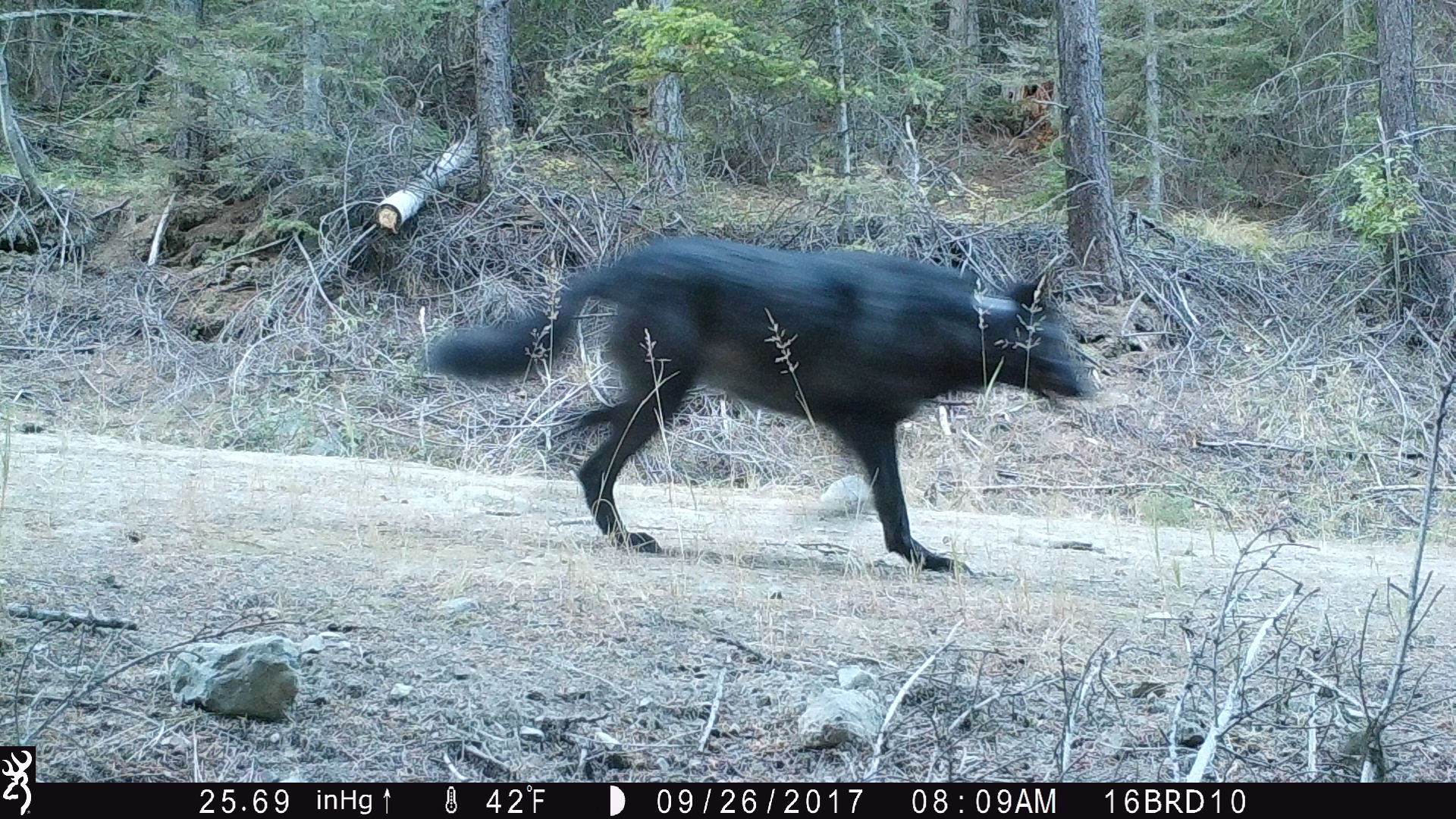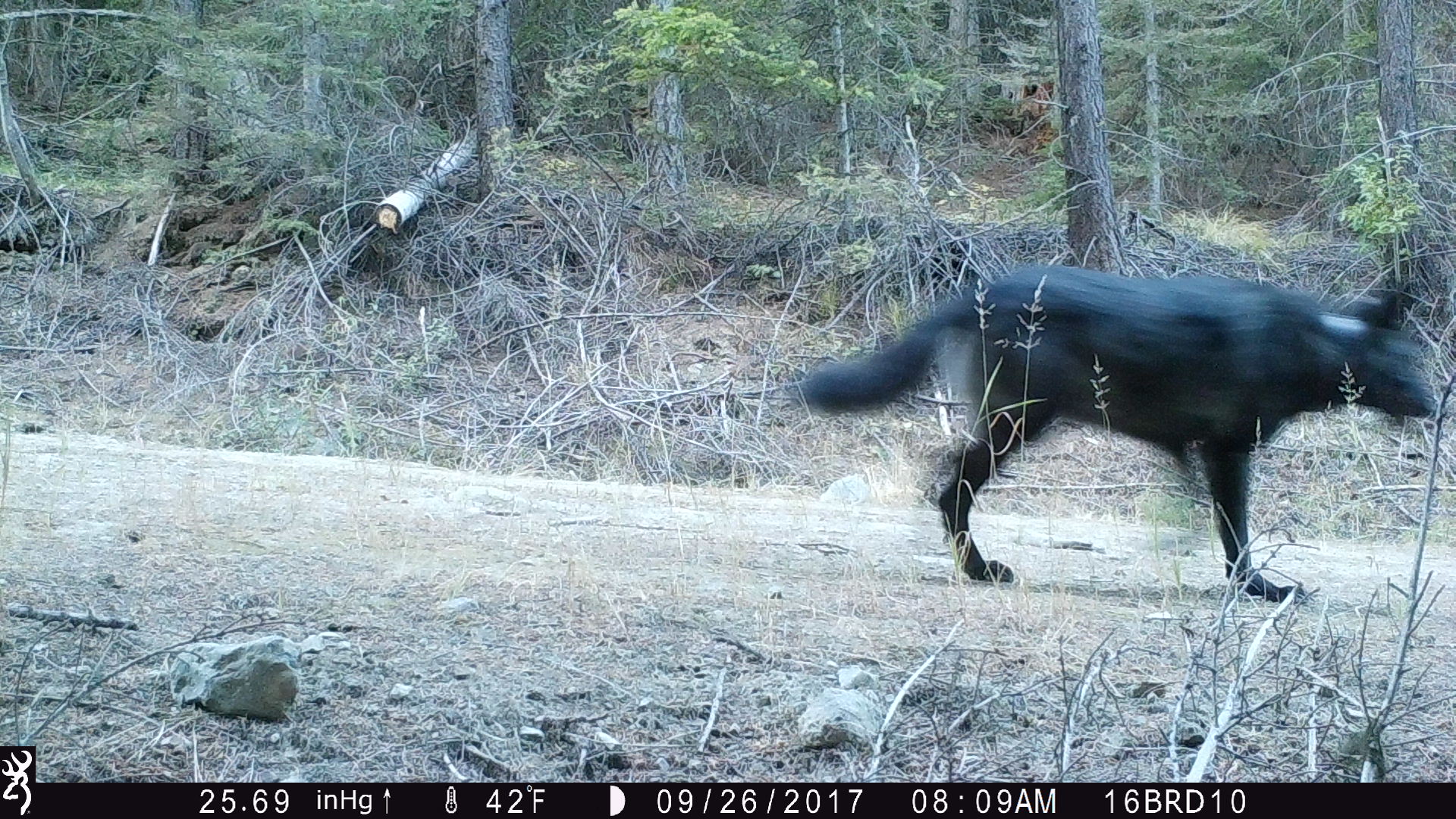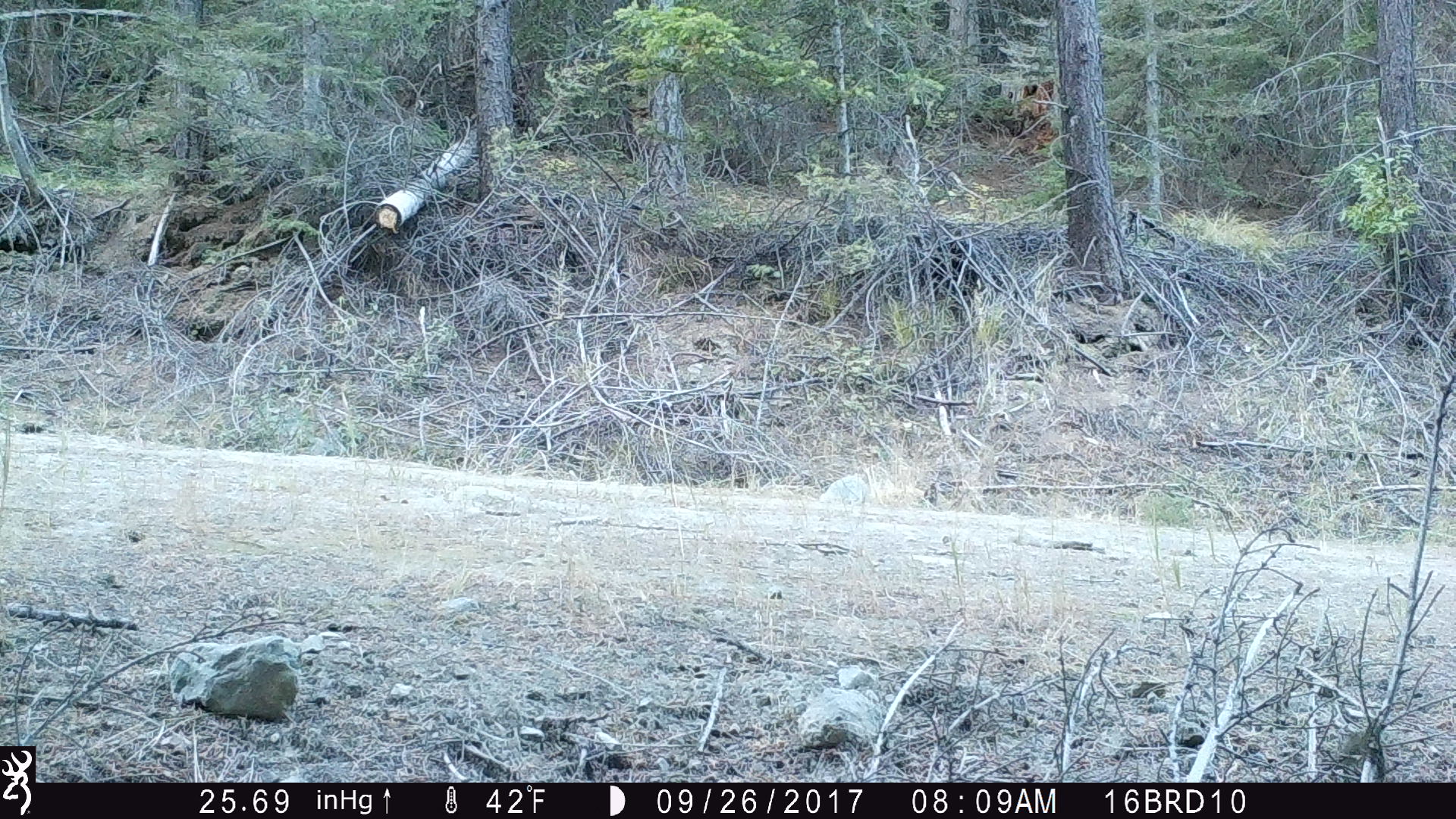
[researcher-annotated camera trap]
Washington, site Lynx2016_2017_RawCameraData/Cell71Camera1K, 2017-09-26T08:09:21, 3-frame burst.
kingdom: Animalia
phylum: Chordata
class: Mammalia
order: Carnivora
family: Canidae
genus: Canis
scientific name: Canis lupus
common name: gray wolf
Canis lupus (gray wolf). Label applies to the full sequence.